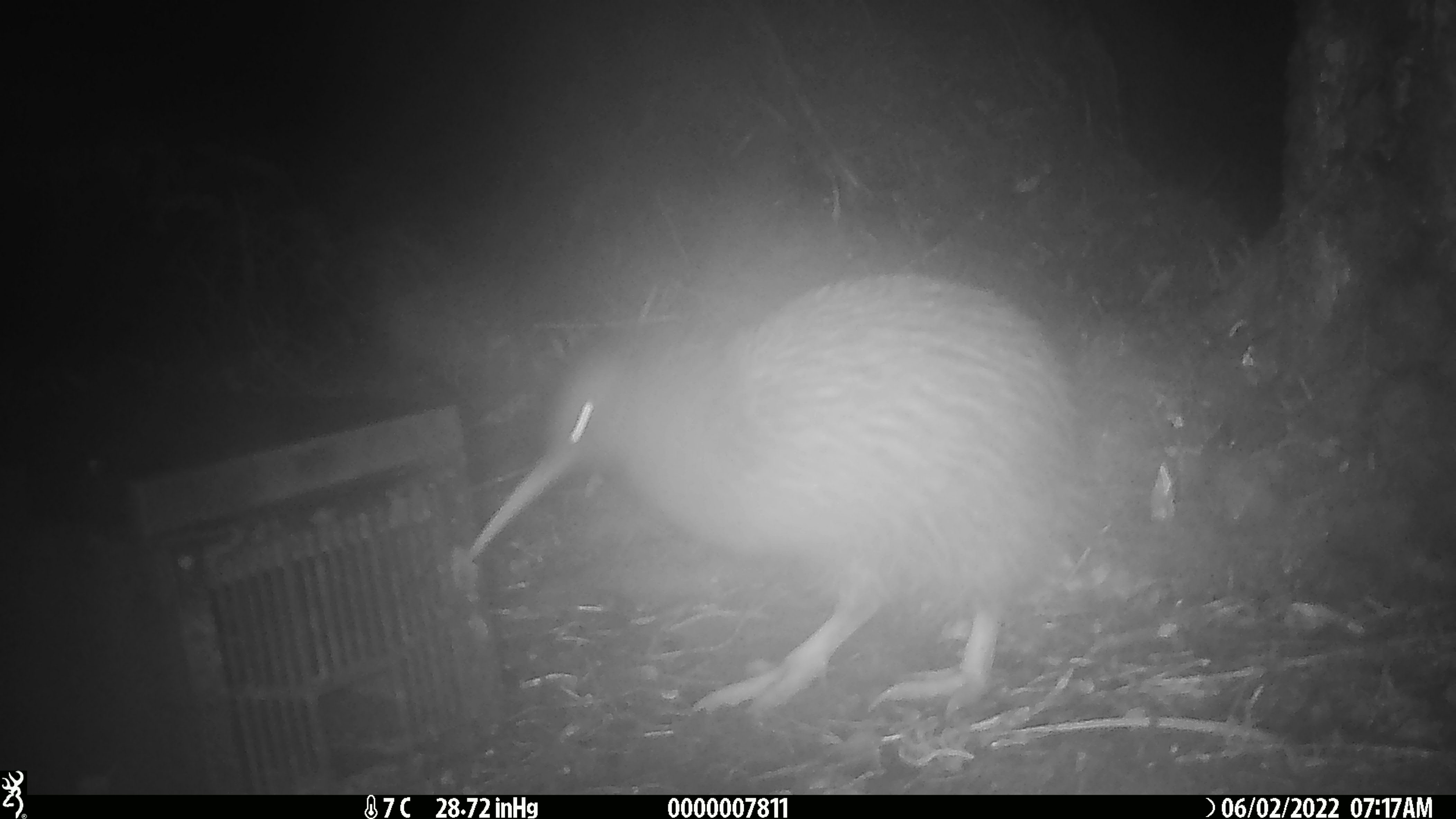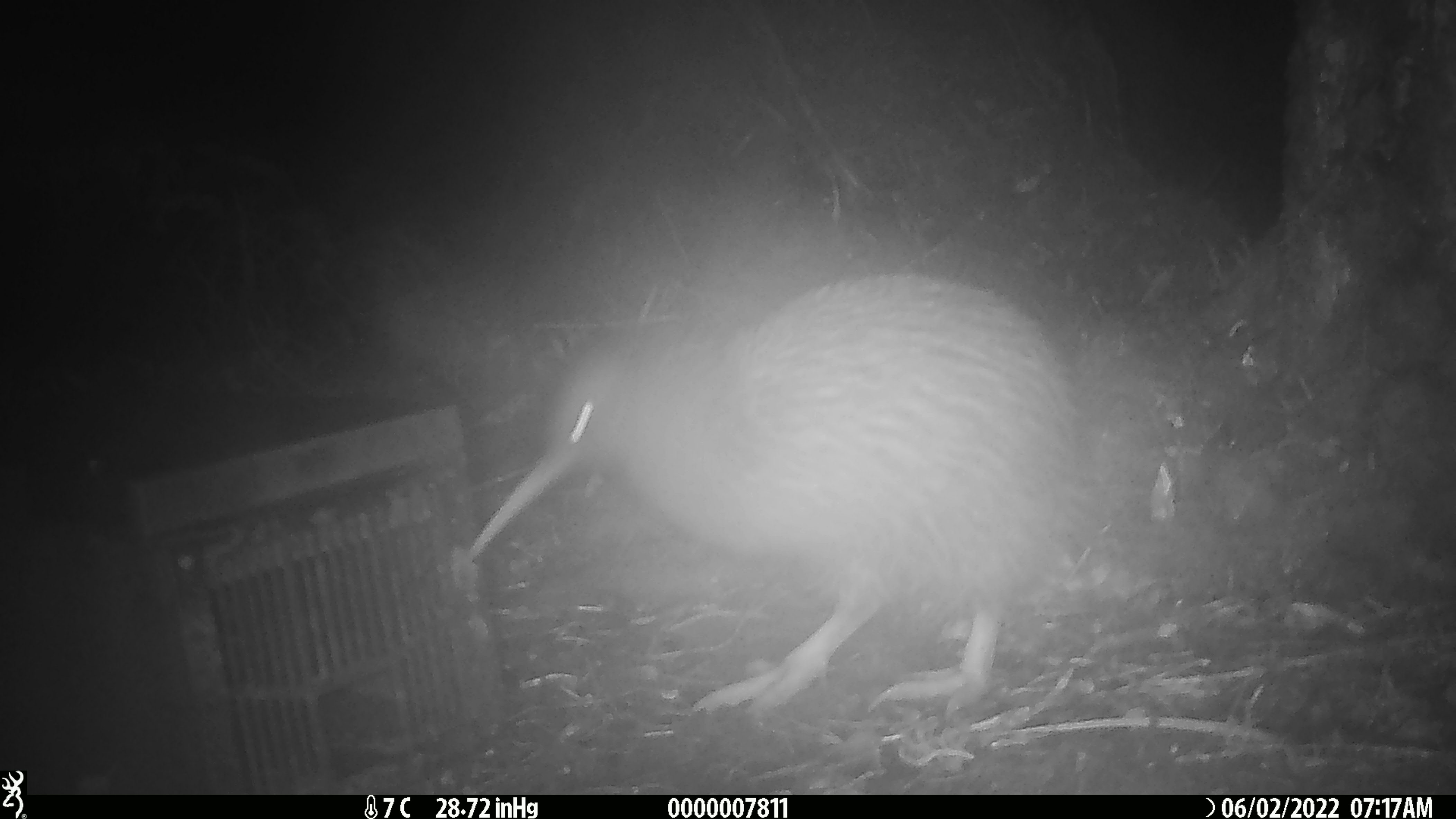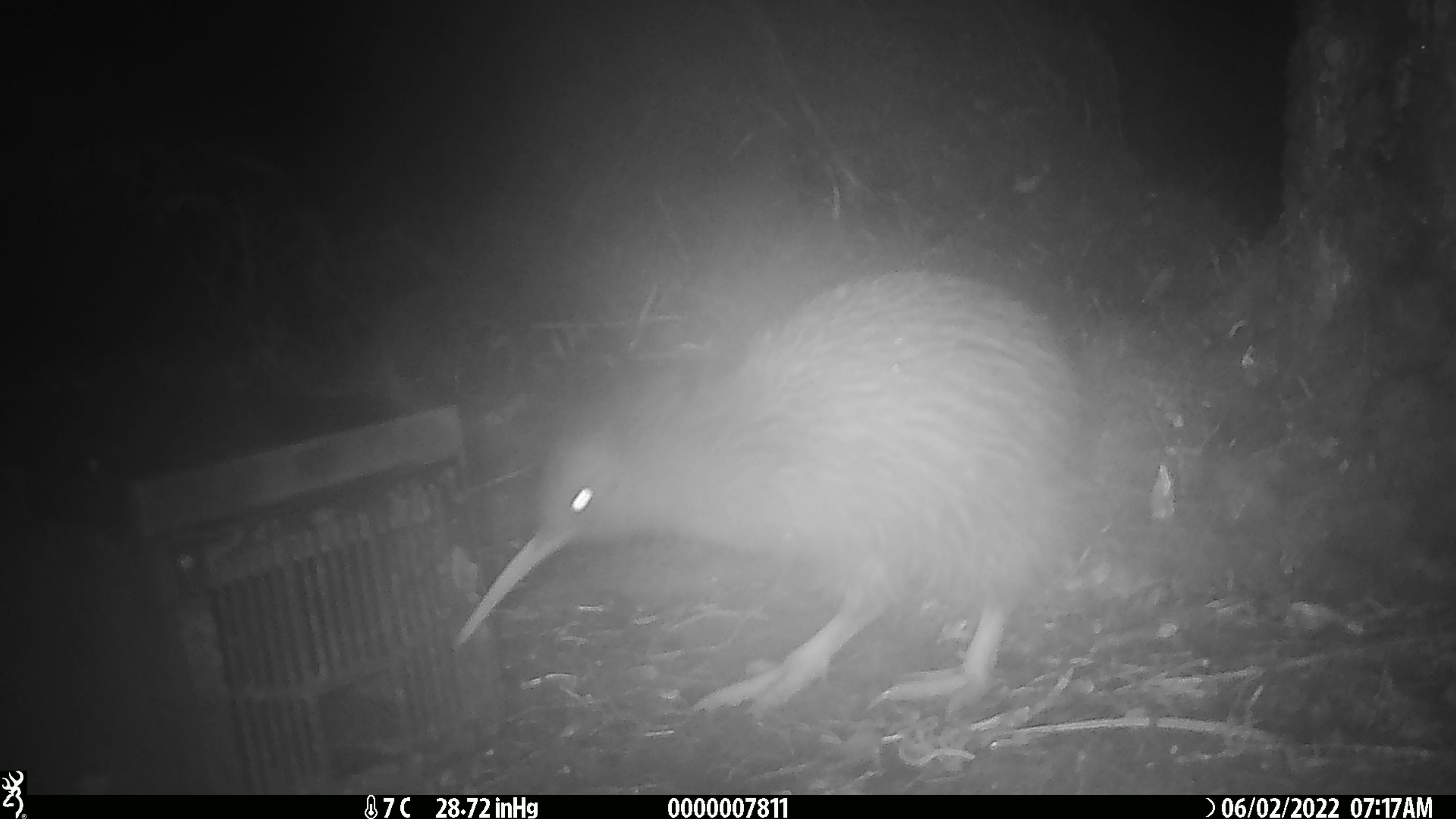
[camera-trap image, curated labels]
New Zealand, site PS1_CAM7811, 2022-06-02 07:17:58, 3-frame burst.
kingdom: Animalia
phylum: Chordata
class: Aves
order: Apterygiformes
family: Apterygidae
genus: Apteryx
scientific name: Apteryx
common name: kiwi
Kiwi (Apteryx).